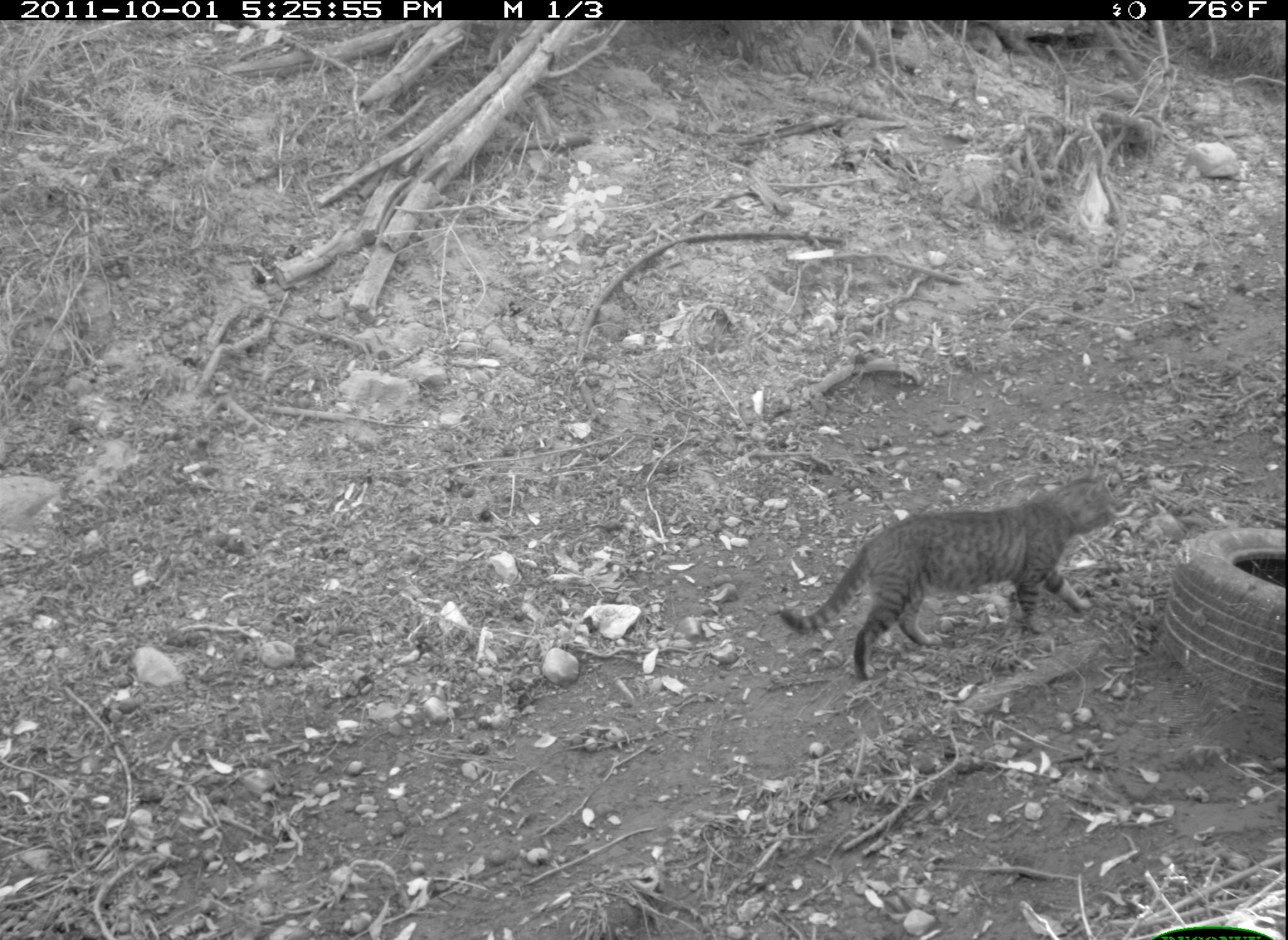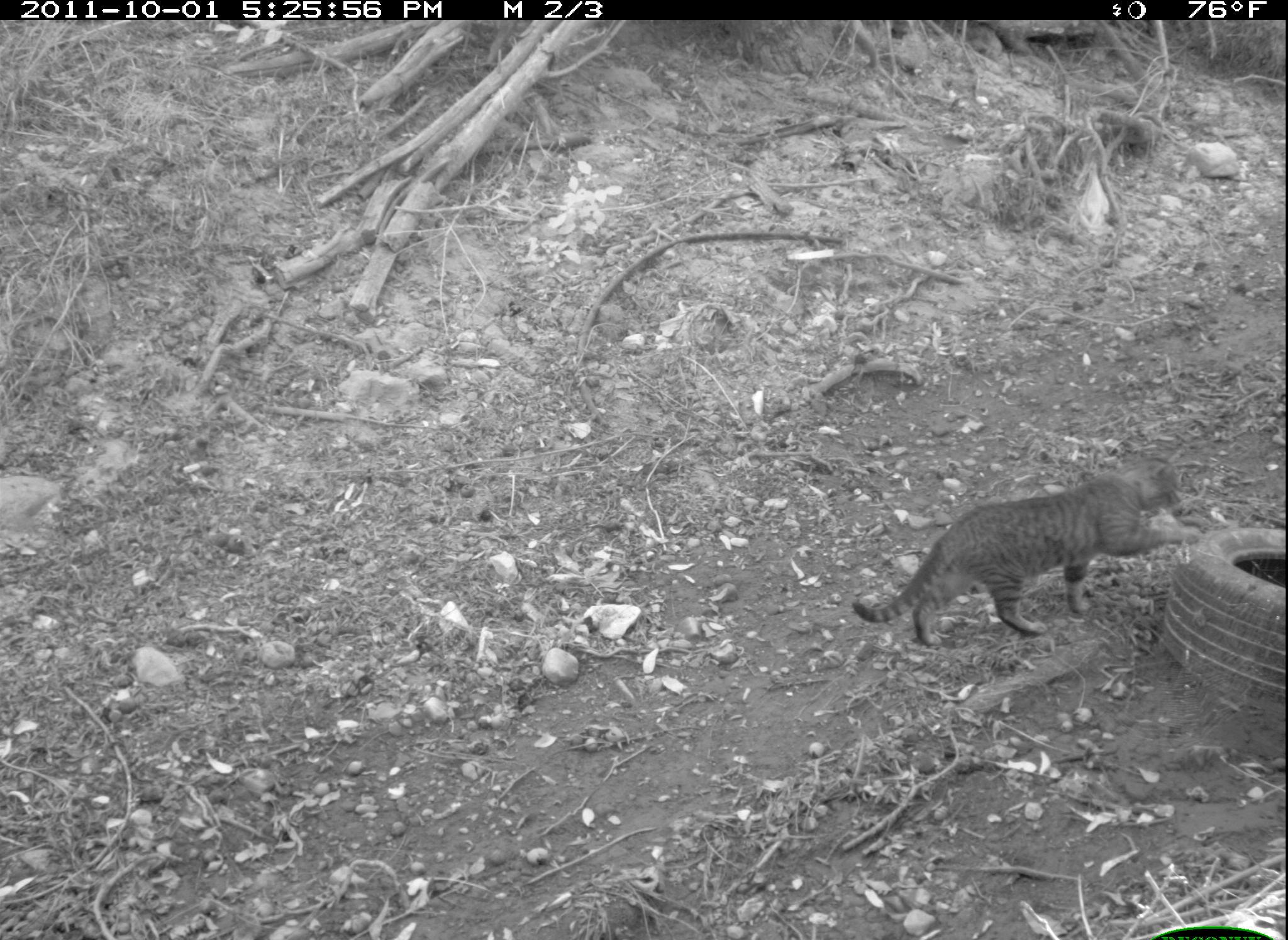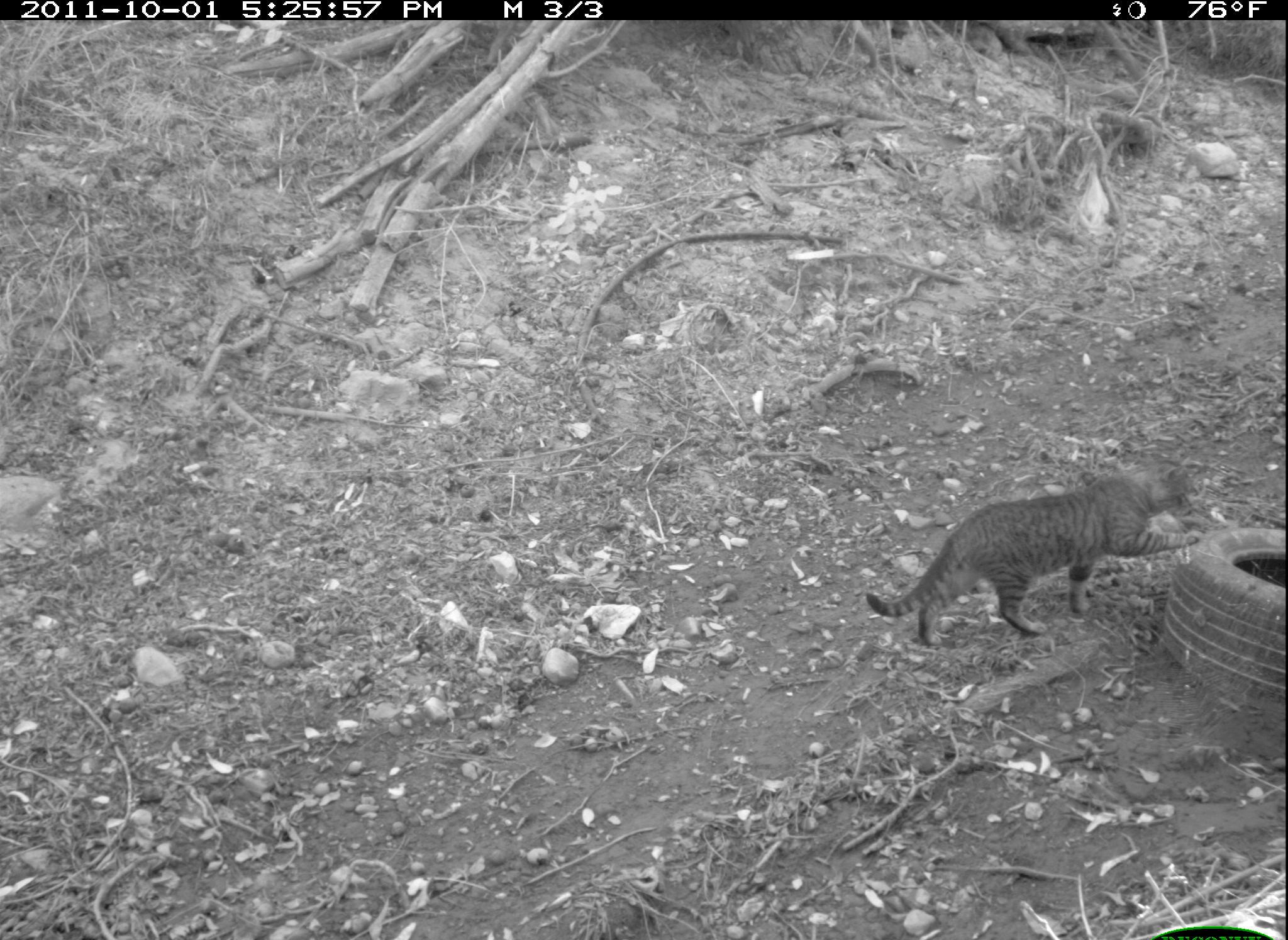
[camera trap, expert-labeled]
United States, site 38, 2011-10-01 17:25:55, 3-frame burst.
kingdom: Animalia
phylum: Chordata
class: Mammalia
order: Carnivora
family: Felidae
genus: Felis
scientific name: Felis catus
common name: cat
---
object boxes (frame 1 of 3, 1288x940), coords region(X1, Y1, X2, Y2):
cat: region(778, 467, 1117, 688)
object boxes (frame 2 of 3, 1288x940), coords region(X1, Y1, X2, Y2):
cat: region(839, 451, 1212, 659)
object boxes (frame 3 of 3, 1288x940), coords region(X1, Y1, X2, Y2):
cat: region(860, 453, 1206, 654)